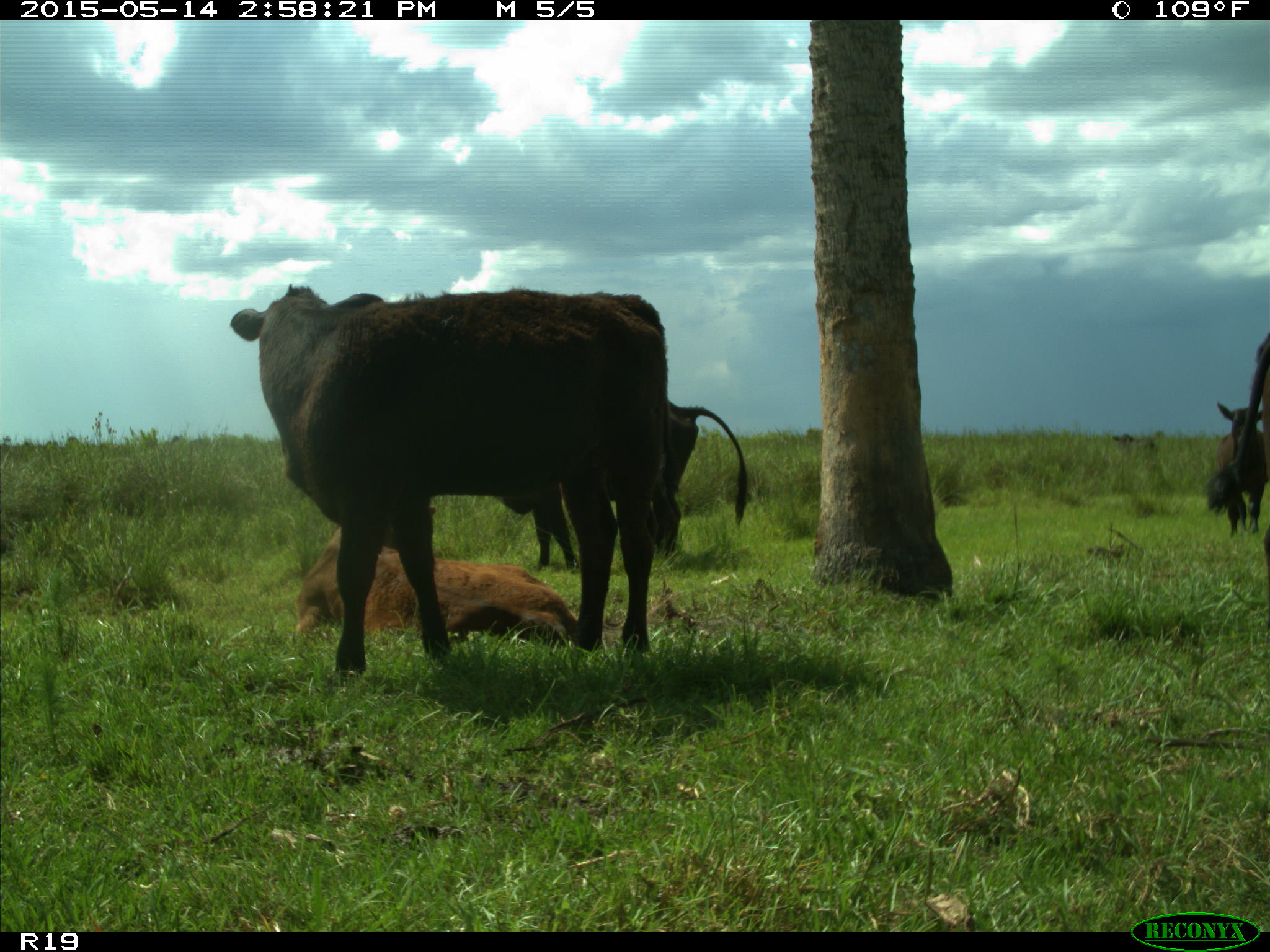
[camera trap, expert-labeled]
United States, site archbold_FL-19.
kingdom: Animalia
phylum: Chordata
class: Mammalia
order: Artiodactyla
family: Bovidae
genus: Bos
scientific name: Bos taurus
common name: domestic cow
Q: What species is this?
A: Bos taurus (domestic cow).